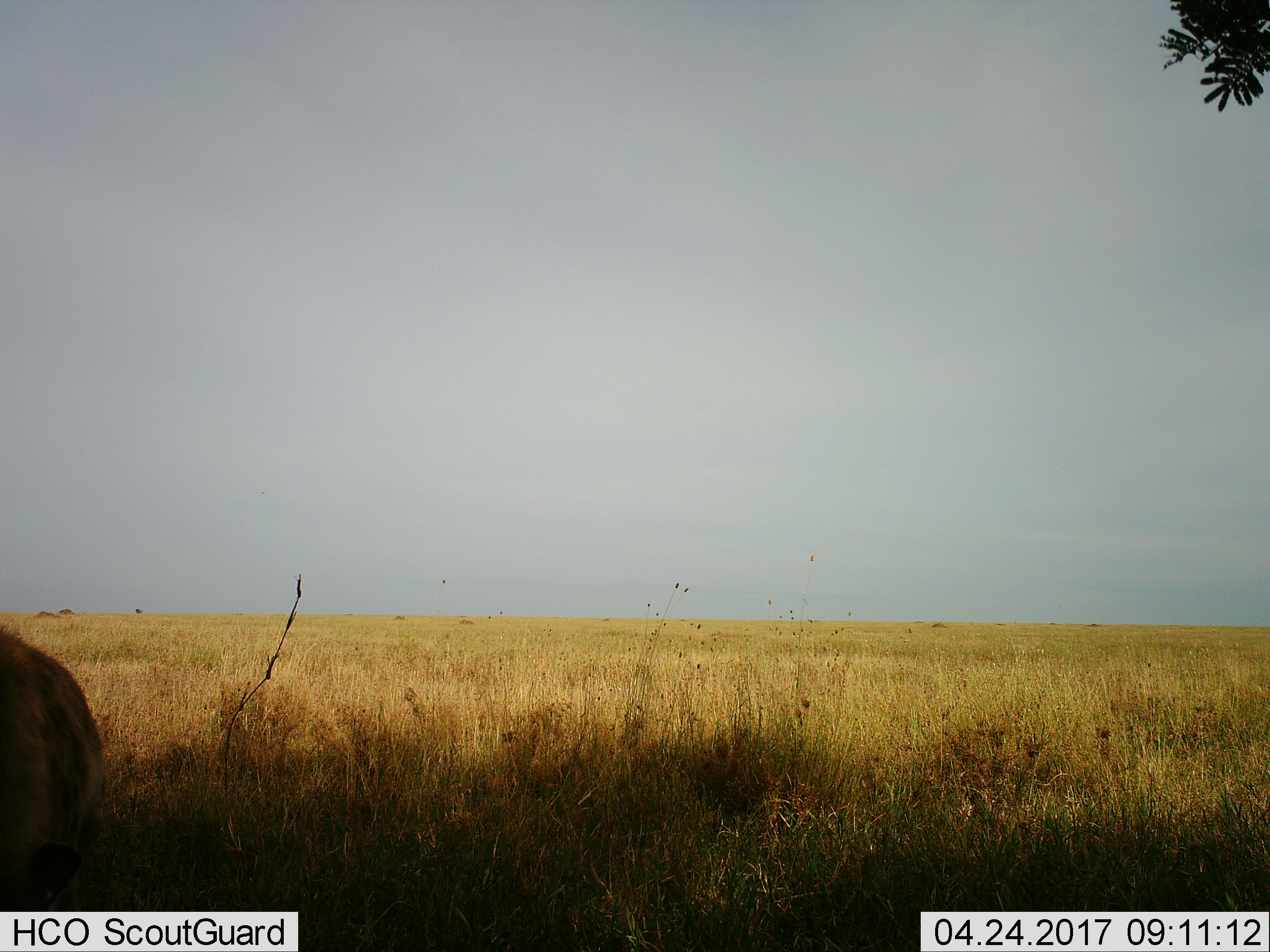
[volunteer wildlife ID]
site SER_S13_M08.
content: unidentified animal